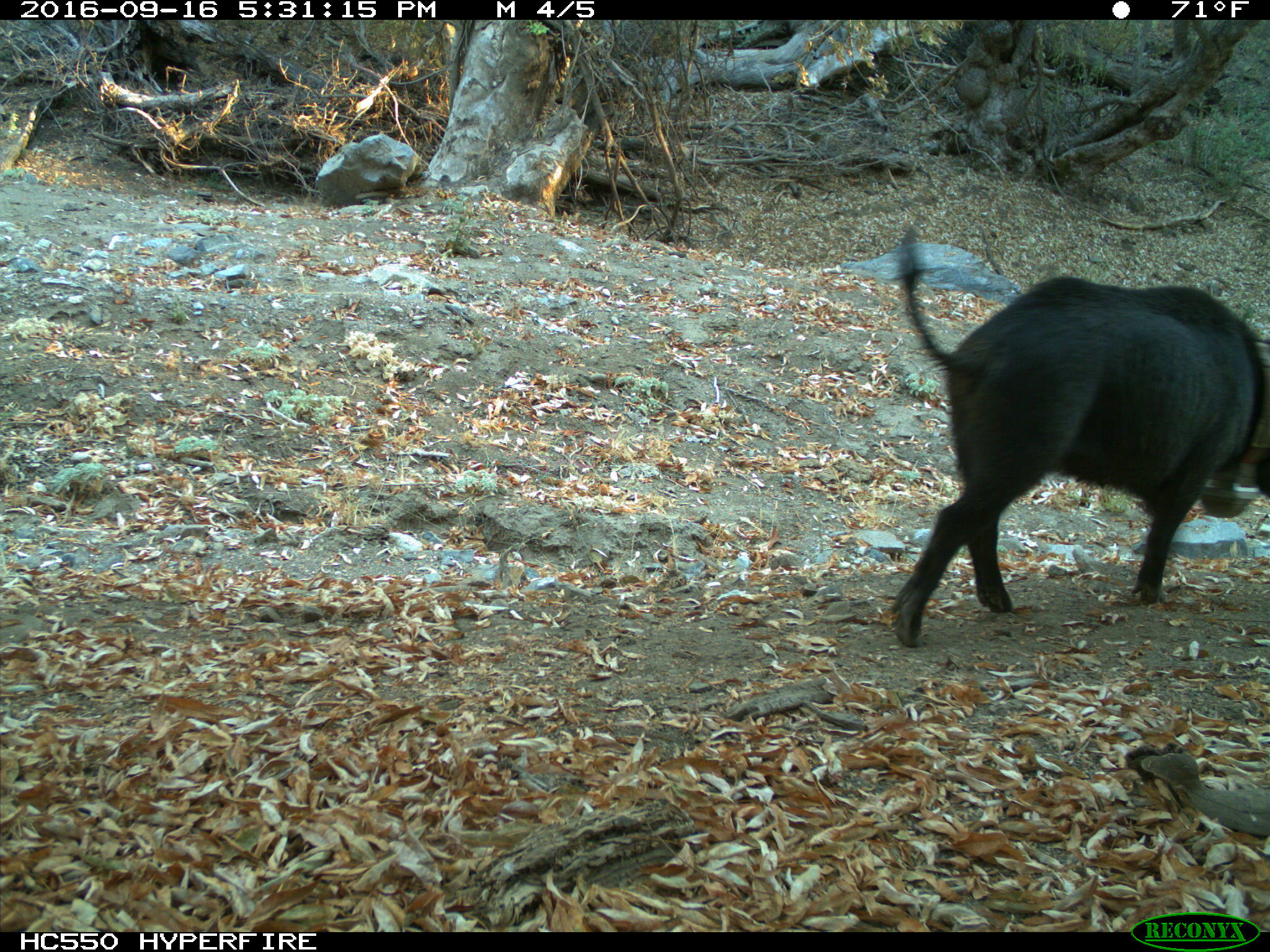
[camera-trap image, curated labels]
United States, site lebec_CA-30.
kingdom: Animalia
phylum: Chordata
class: Mammalia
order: Artiodactyla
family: Suidae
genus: Sus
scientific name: Sus scrofa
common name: wild boar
Sus scrofa (wild boar).